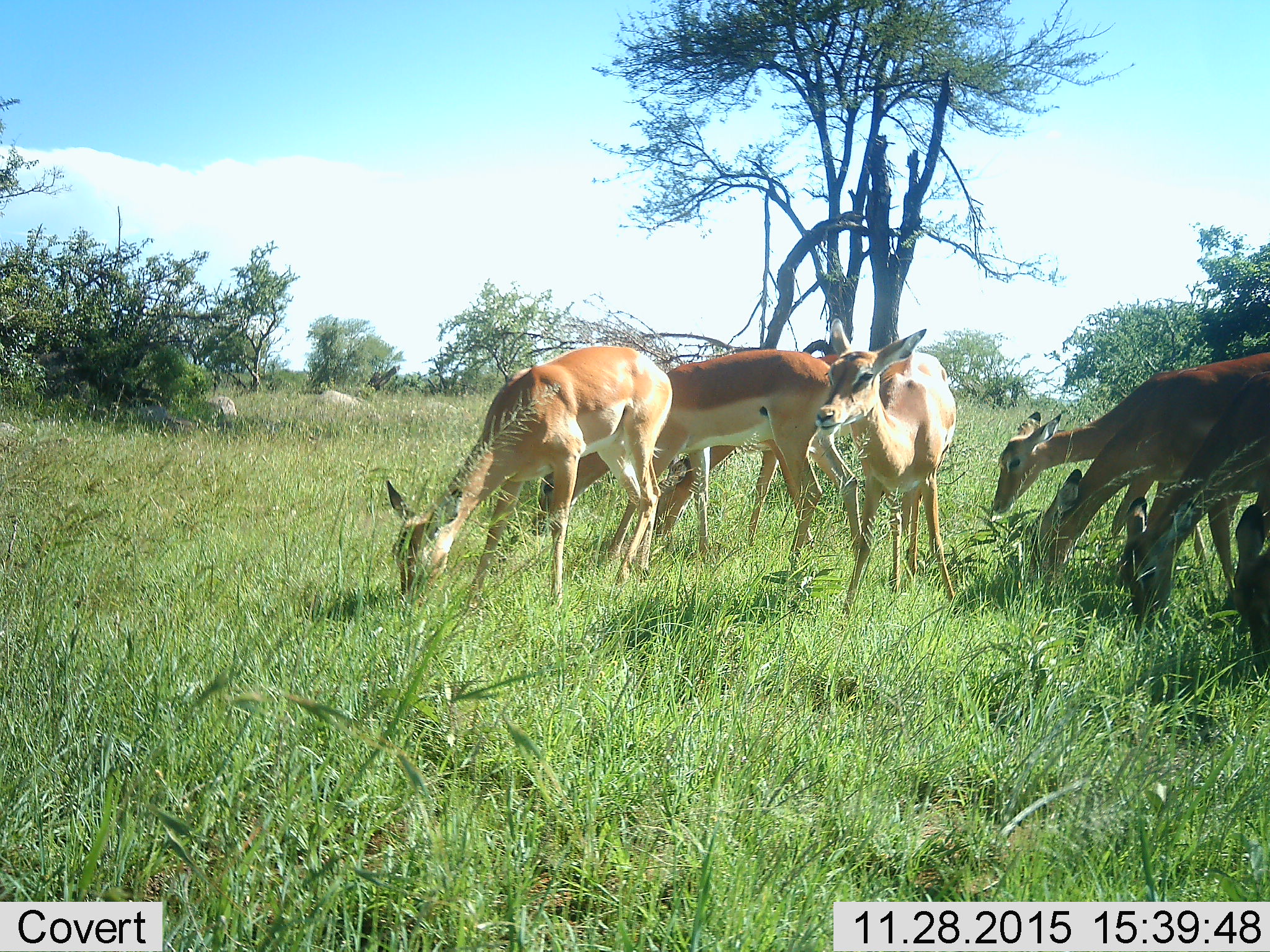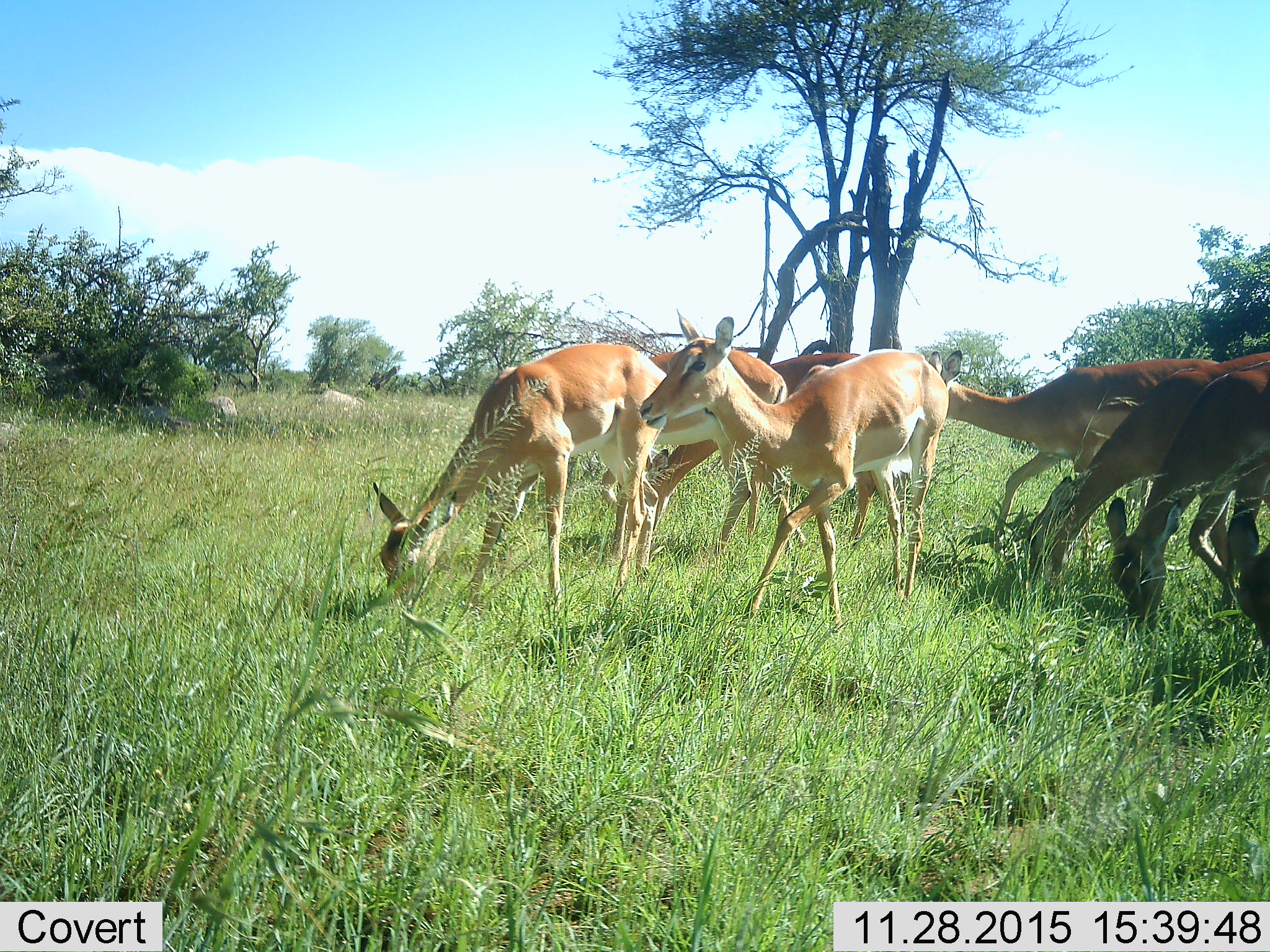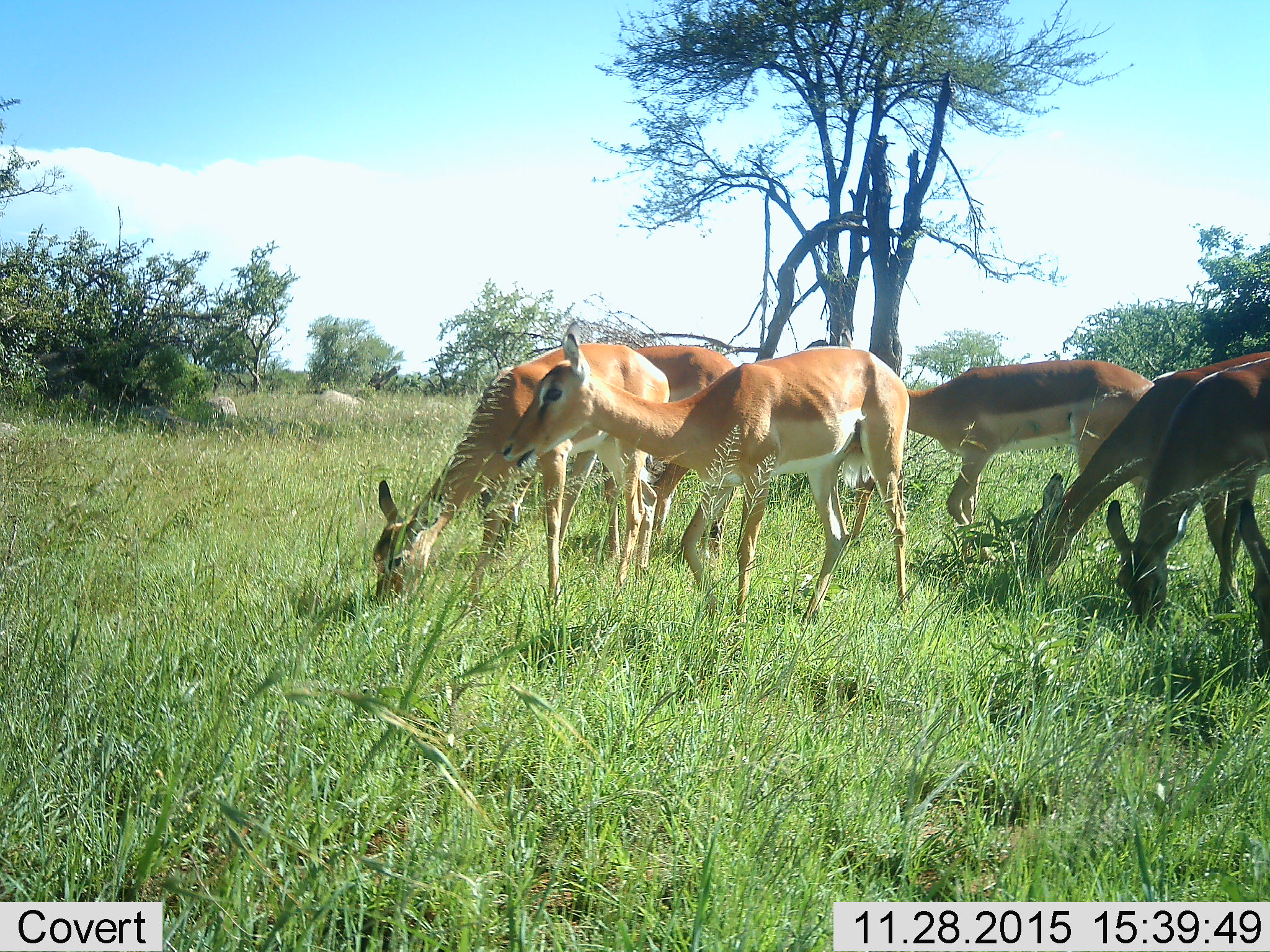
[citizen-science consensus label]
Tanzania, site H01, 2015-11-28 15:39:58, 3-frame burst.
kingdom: Animalia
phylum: Chordata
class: Mammalia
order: Artiodactyla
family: Bovidae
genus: Aepyceros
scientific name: Aepyceros melampus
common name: impala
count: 8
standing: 20%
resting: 0%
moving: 20%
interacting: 0%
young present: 0%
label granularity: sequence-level